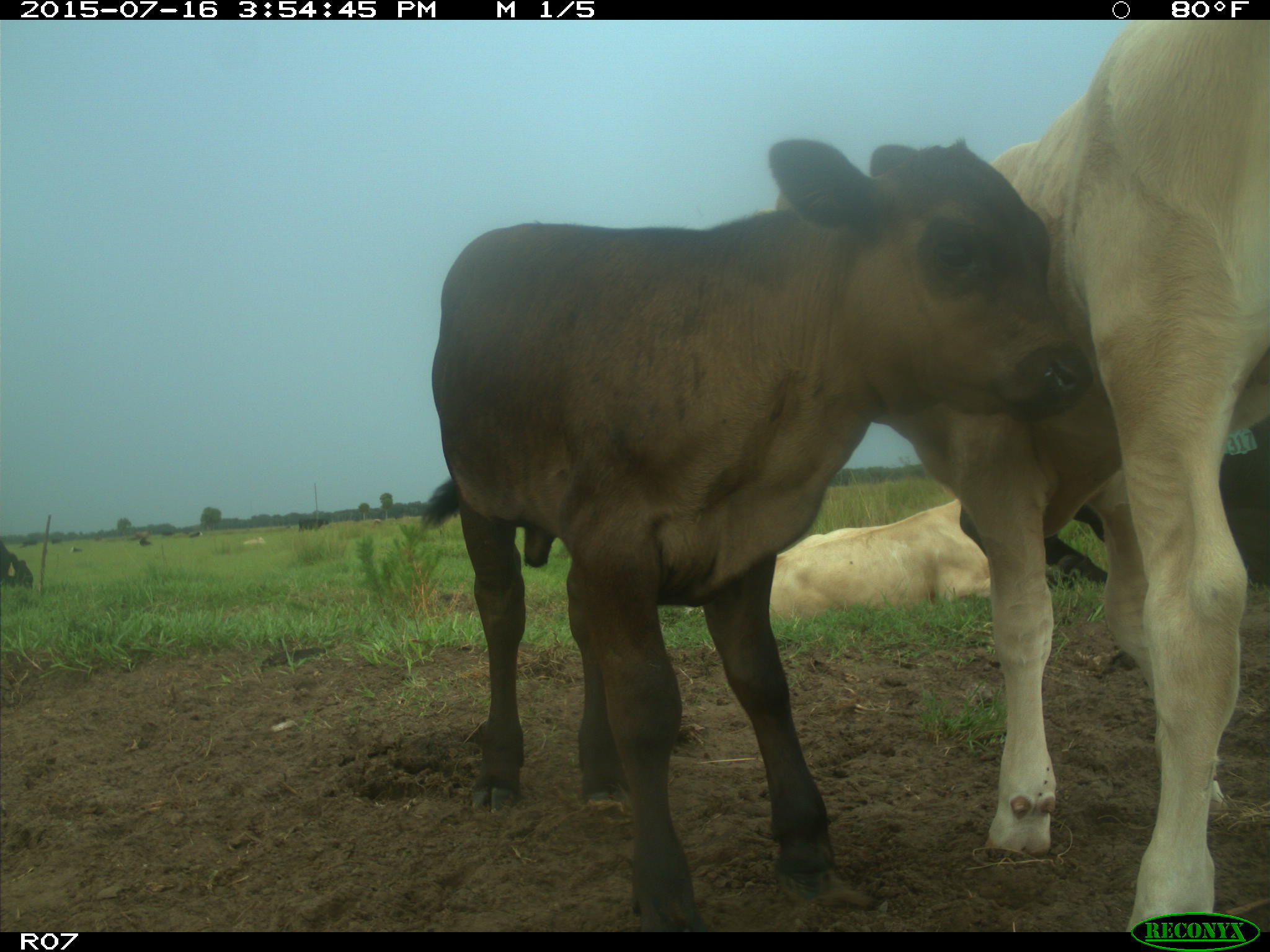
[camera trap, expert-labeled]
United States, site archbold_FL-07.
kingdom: Animalia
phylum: Chordata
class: Mammalia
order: Artiodactyla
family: Bovidae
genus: Bos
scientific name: Bos taurus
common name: domestic cow